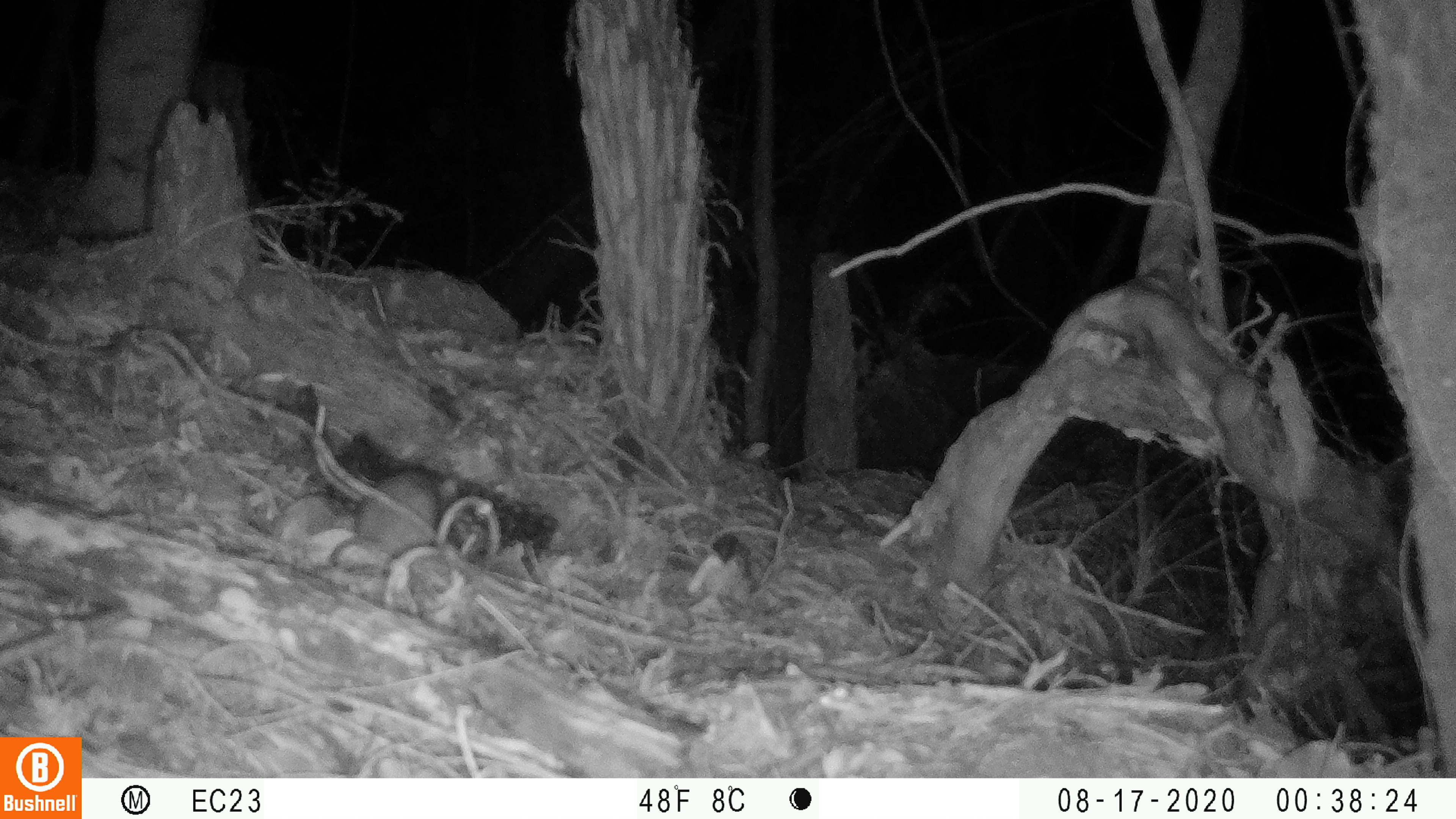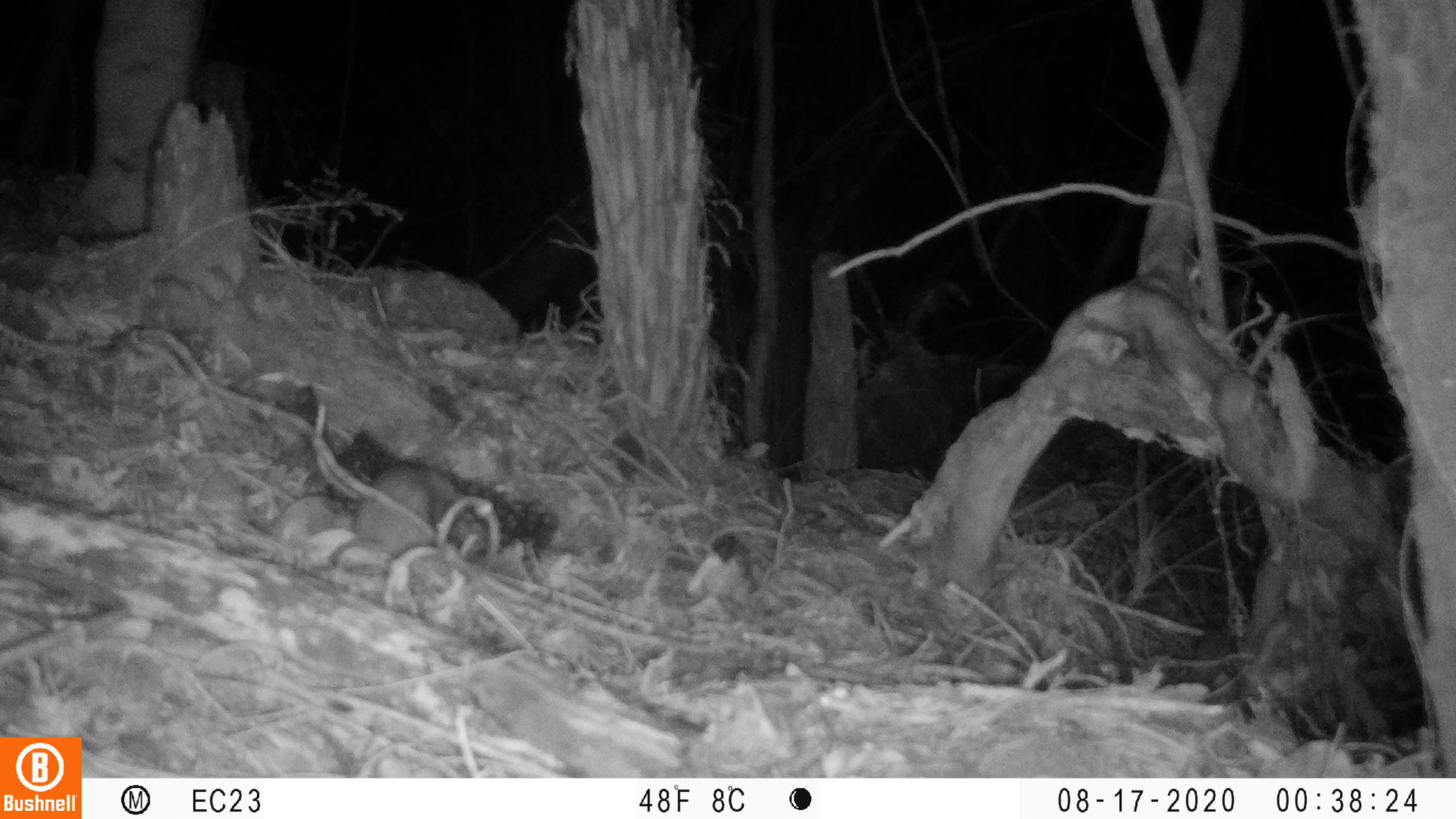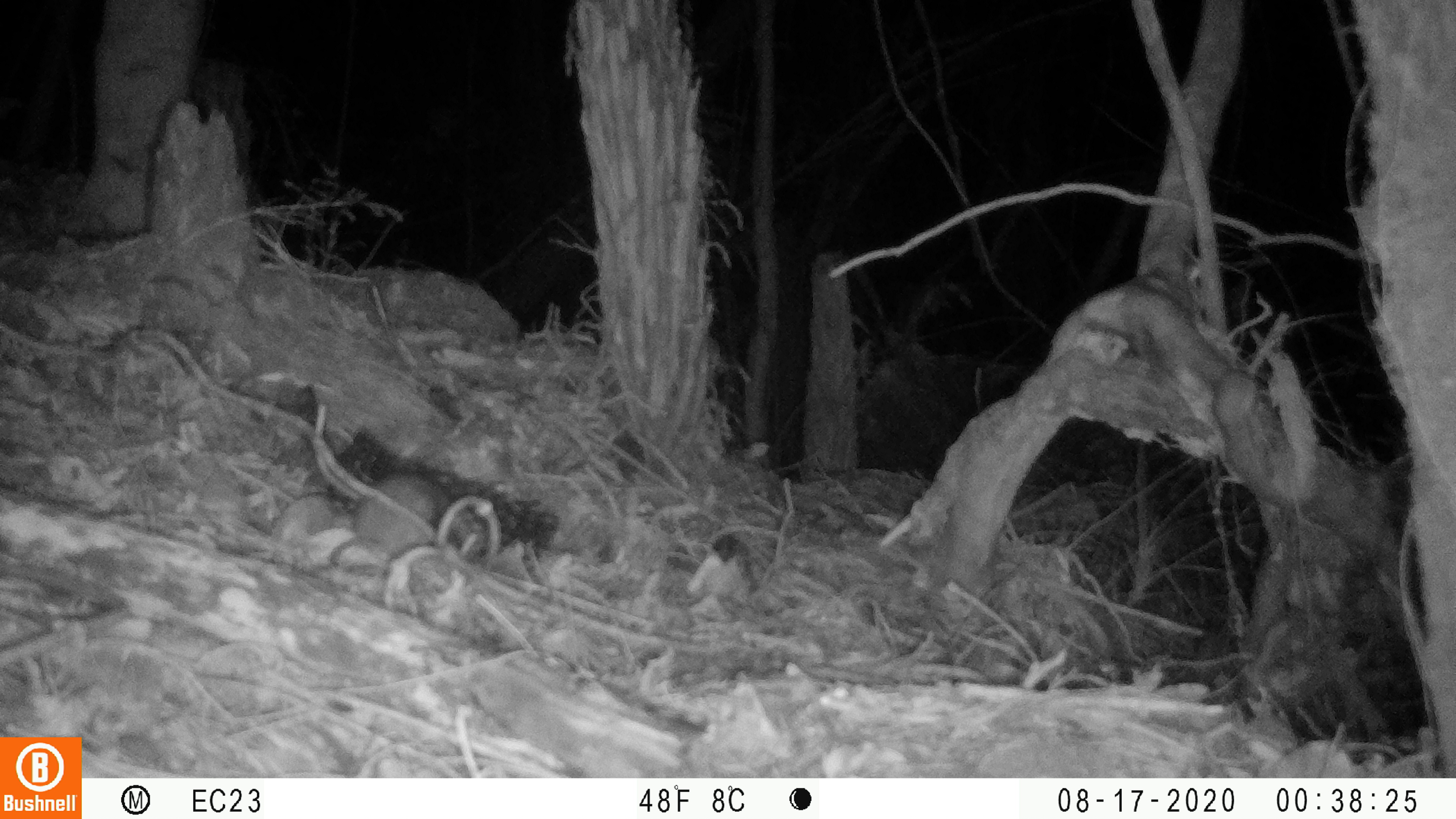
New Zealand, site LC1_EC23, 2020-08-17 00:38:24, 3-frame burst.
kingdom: Animalia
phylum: Chordata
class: Mammalia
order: Rodentia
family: Muridae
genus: Rattus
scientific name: Rattus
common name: rat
Rat (Rattus).